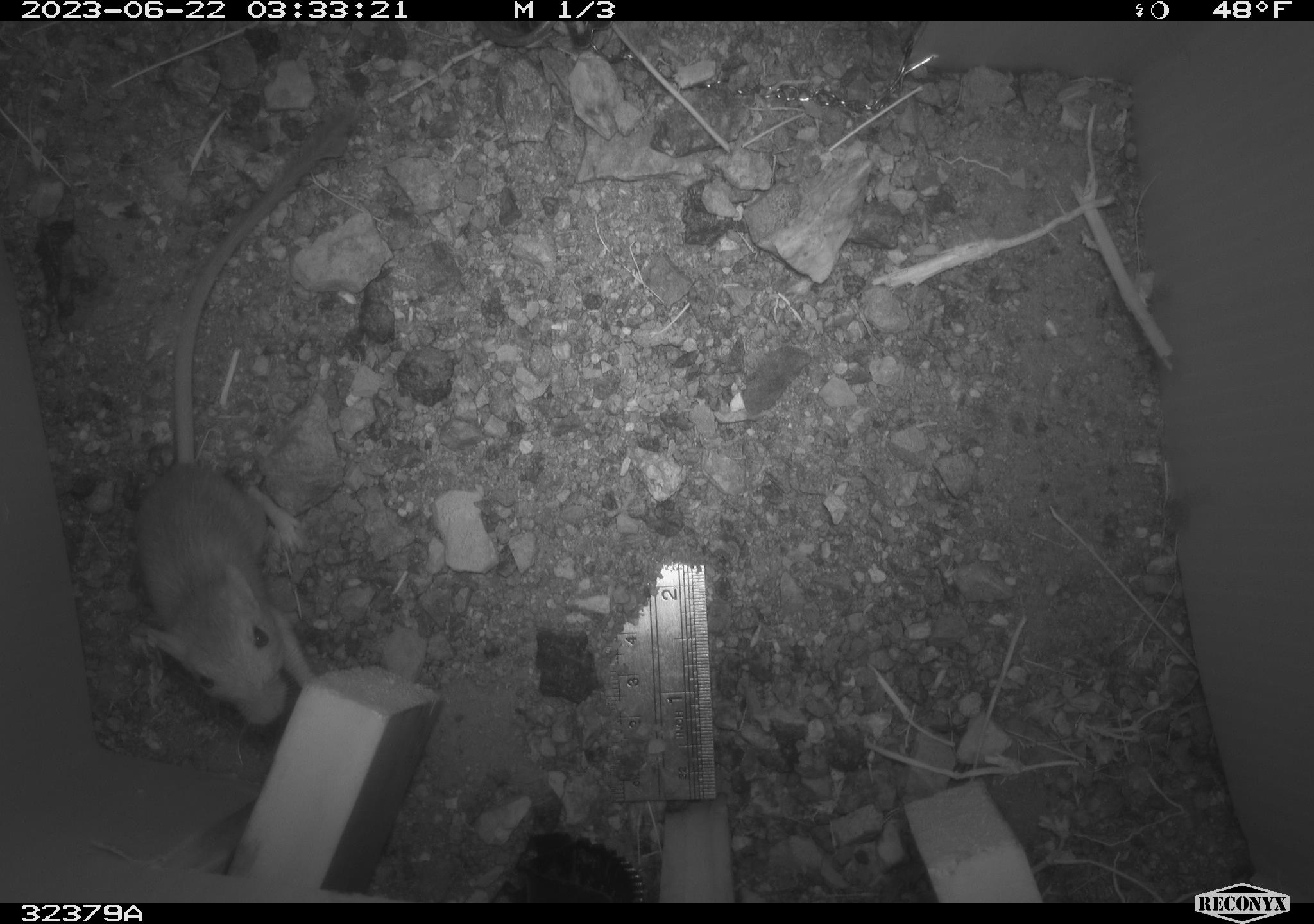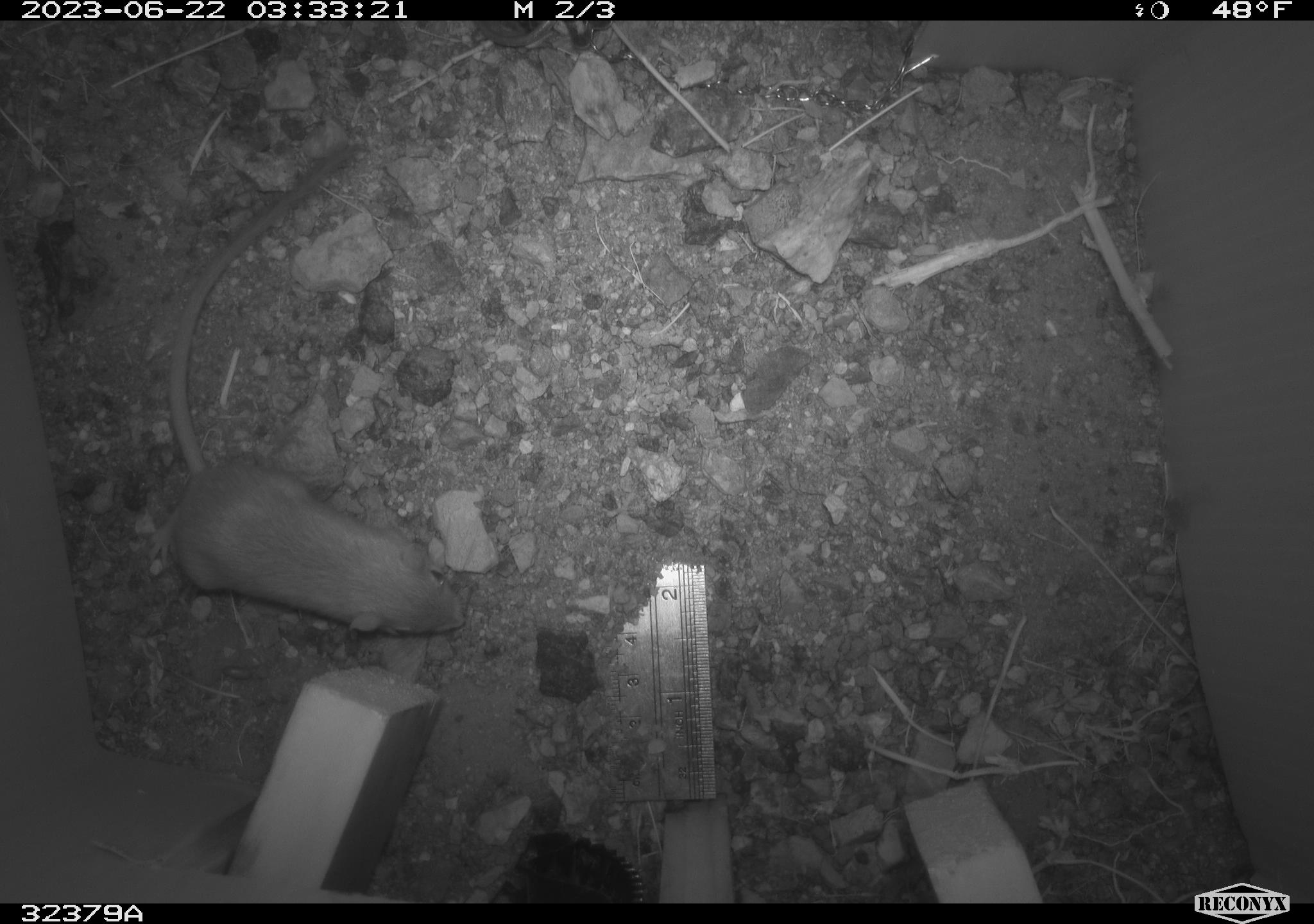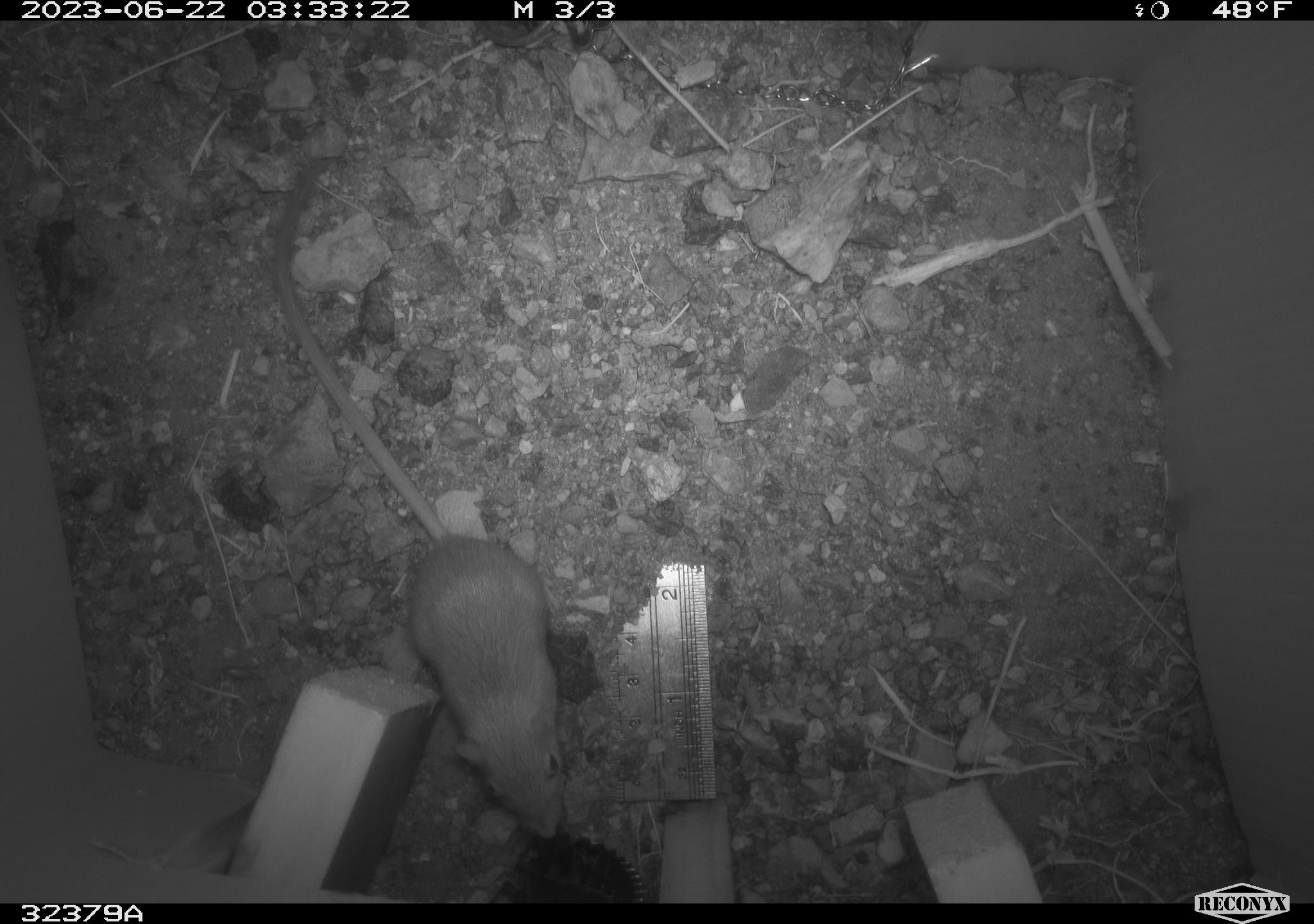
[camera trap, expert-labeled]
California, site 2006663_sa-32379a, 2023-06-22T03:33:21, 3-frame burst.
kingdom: Animalia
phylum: Chordata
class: Mammalia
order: Rodentia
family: Cricetidae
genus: Peromyscus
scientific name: Peromyscus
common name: deer mice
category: peromyscus species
Peromyscus species (deer mice) (Peromyscus).